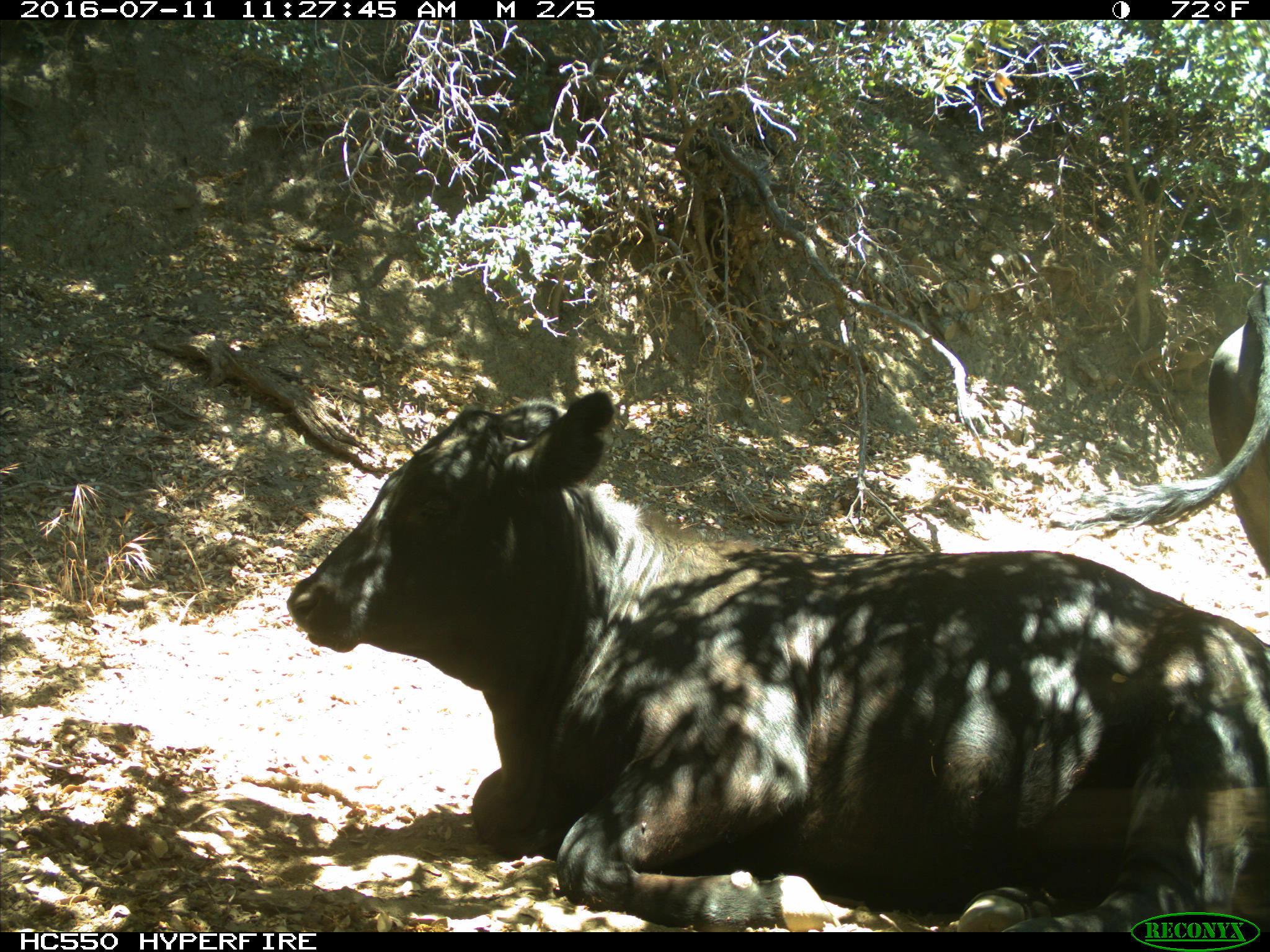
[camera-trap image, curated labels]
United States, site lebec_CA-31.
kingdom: Animalia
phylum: Chordata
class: Mammalia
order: Artiodactyla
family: Bovidae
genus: Bos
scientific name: Bos taurus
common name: domestic cow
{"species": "Bos taurus (domestic cow)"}